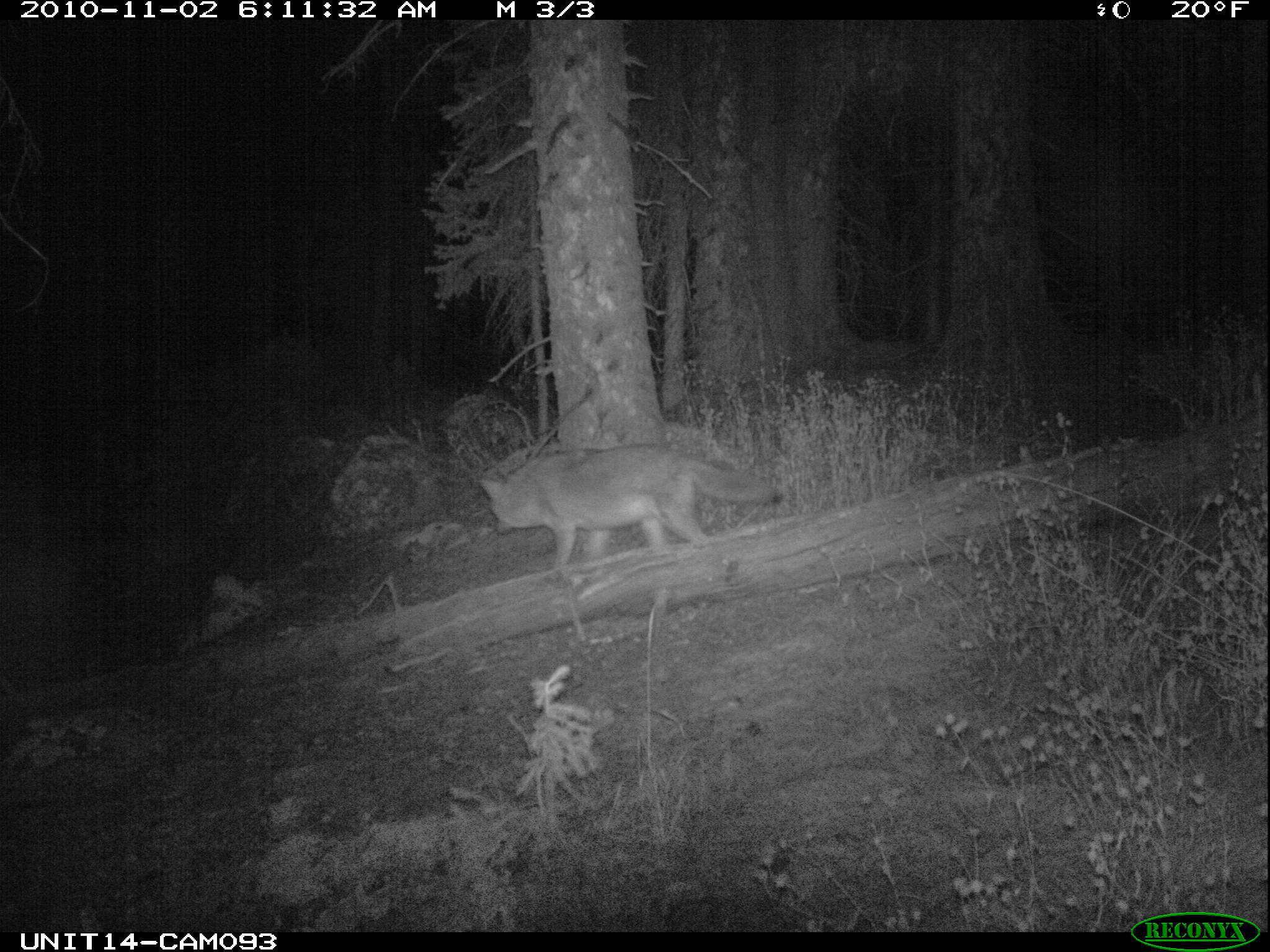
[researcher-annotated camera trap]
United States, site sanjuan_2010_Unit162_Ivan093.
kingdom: Animalia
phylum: Chordata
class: Mammalia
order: Carnivora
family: Canidae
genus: Canis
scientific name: Canis latrans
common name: coyote